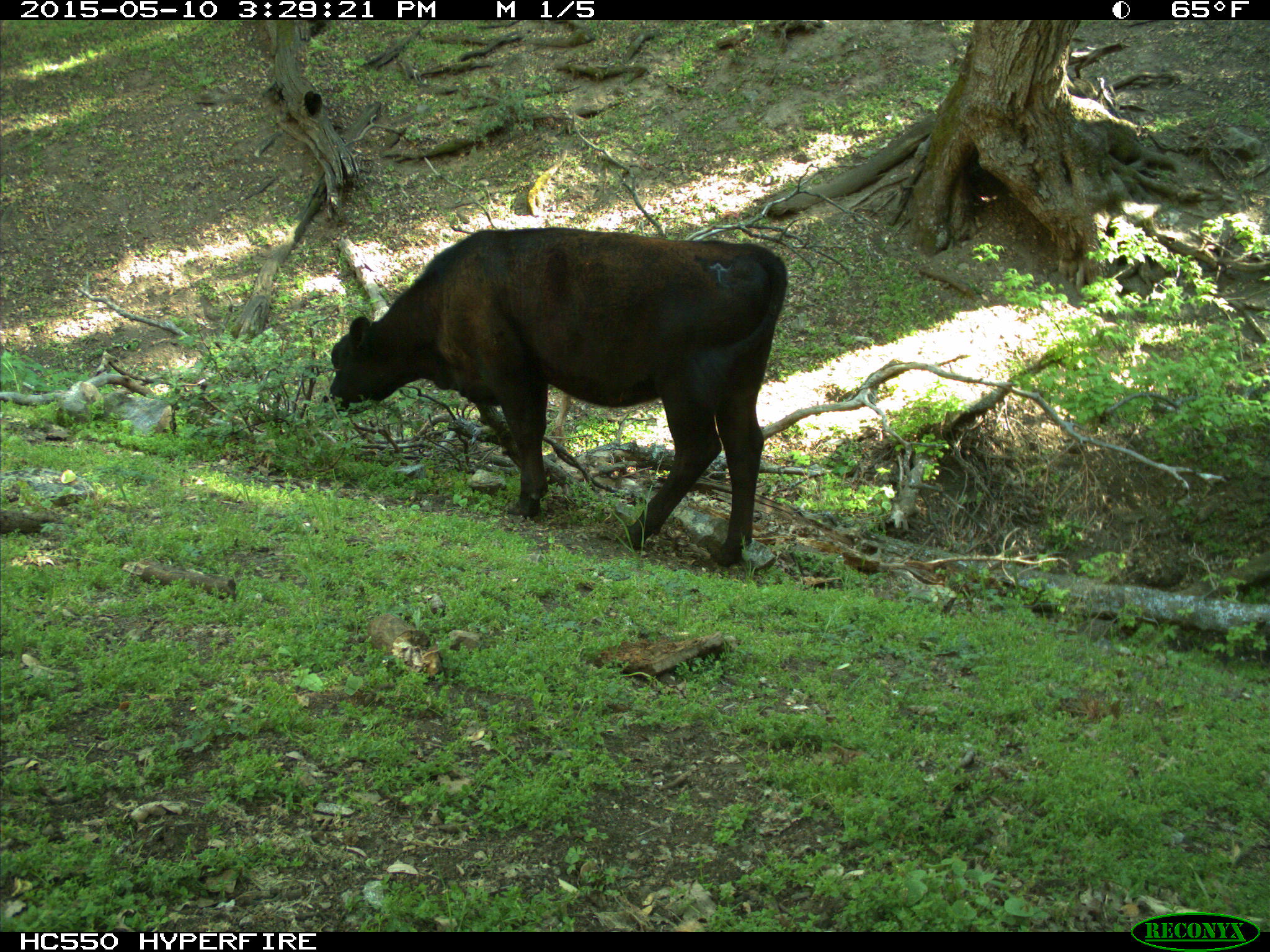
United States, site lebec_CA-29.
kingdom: Animalia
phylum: Chordata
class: Mammalia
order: Artiodactyla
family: Bovidae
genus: Bos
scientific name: Bos taurus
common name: domestic cow